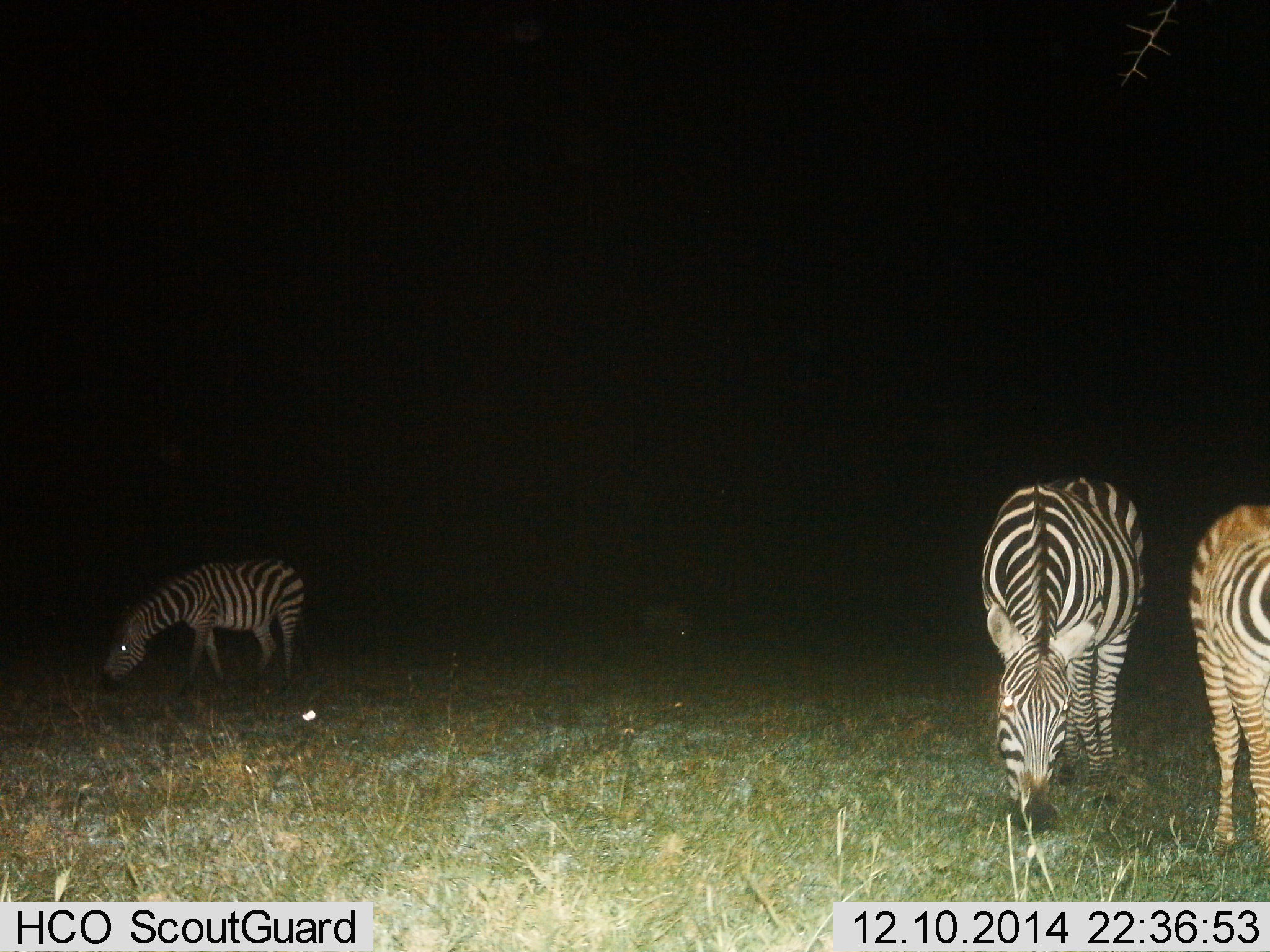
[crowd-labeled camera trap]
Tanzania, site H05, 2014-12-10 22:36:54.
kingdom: Animalia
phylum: Chordata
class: Mammalia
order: Perissodactyla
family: Equidae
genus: Equus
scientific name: Equus quagga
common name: plains zebra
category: zebra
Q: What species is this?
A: Zebra (plains zebra) (Equus quagga).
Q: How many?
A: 4.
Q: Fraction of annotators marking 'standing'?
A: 50%.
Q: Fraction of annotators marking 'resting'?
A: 0%.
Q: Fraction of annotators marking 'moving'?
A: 0%.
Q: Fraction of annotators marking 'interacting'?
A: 0%.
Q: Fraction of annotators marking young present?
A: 10%.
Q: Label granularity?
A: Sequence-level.